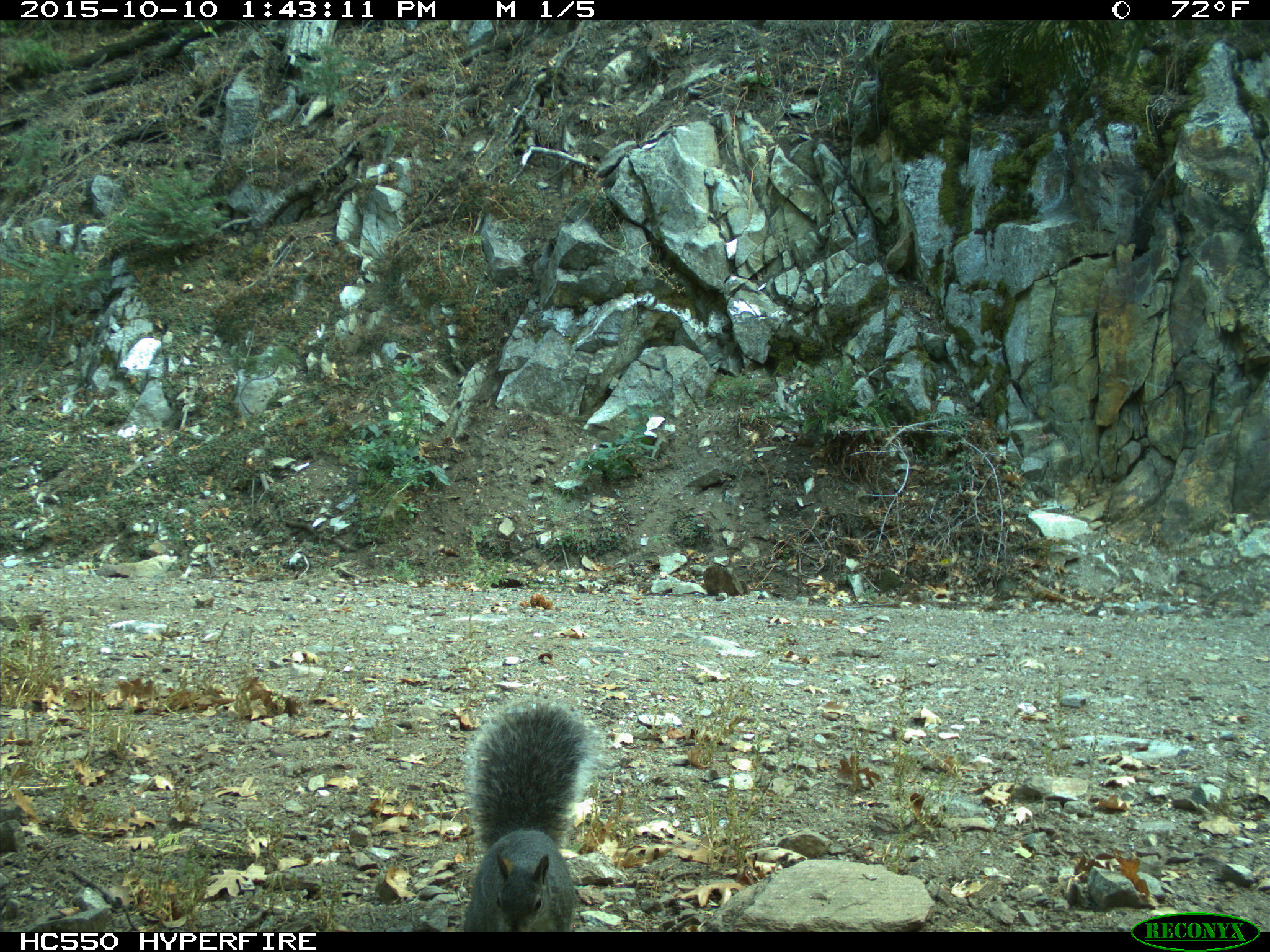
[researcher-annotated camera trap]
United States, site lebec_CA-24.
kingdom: Animalia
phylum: Chordata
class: Mammalia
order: Rodentia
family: Sciuridae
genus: Sciurus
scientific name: Sciurus carolinensis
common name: eastern gray squirrel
Sciurus carolinensis (eastern gray squirrel).